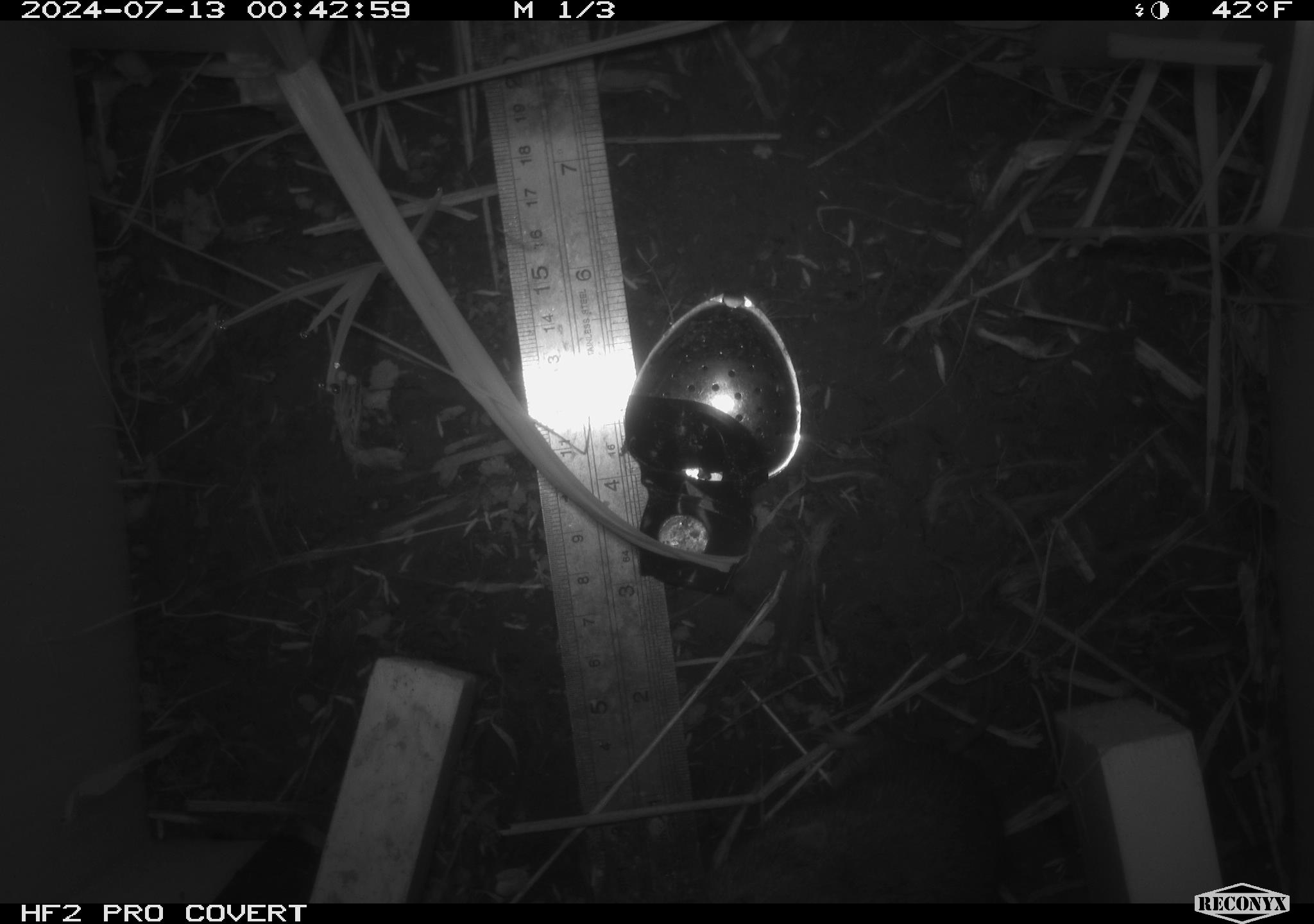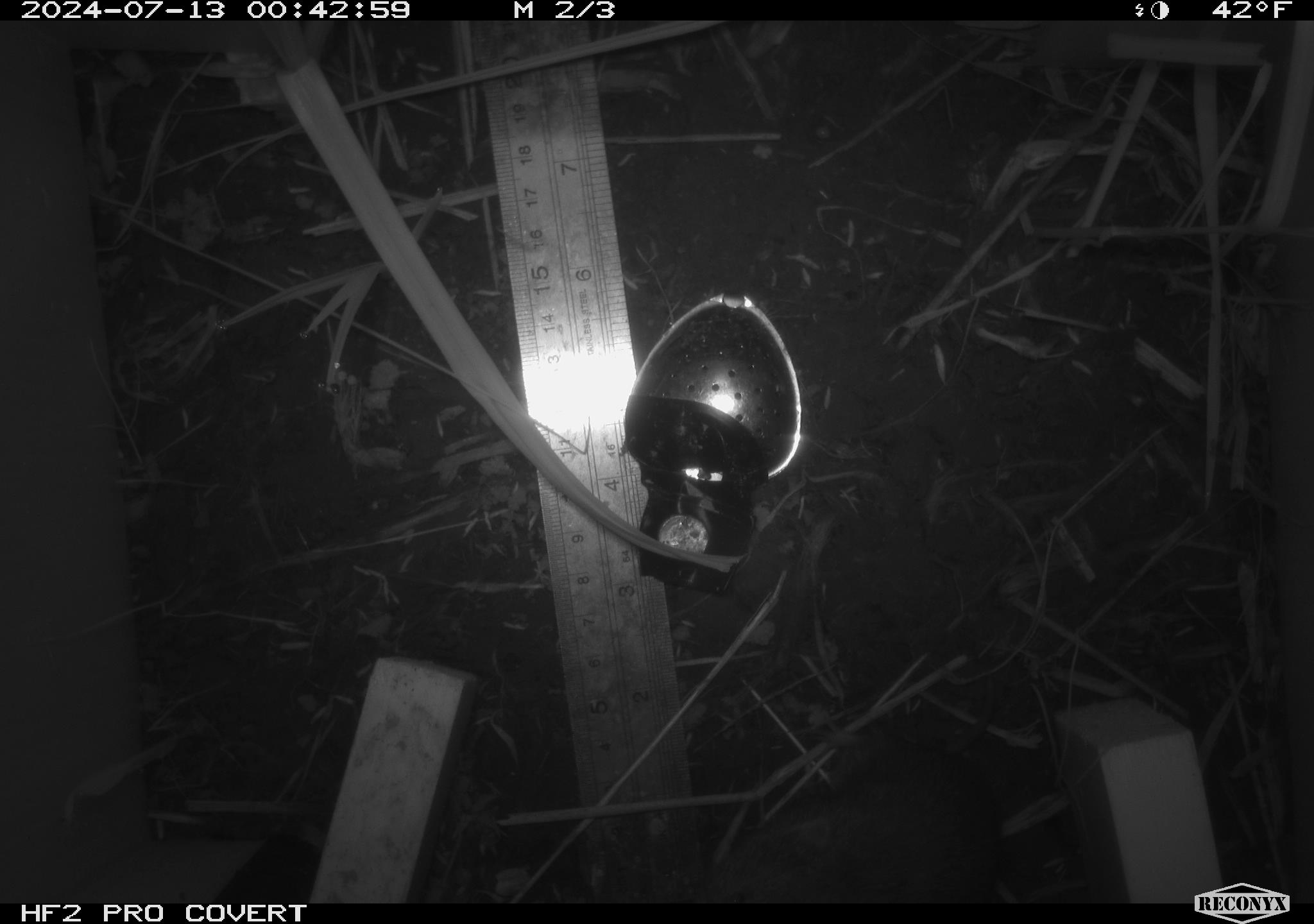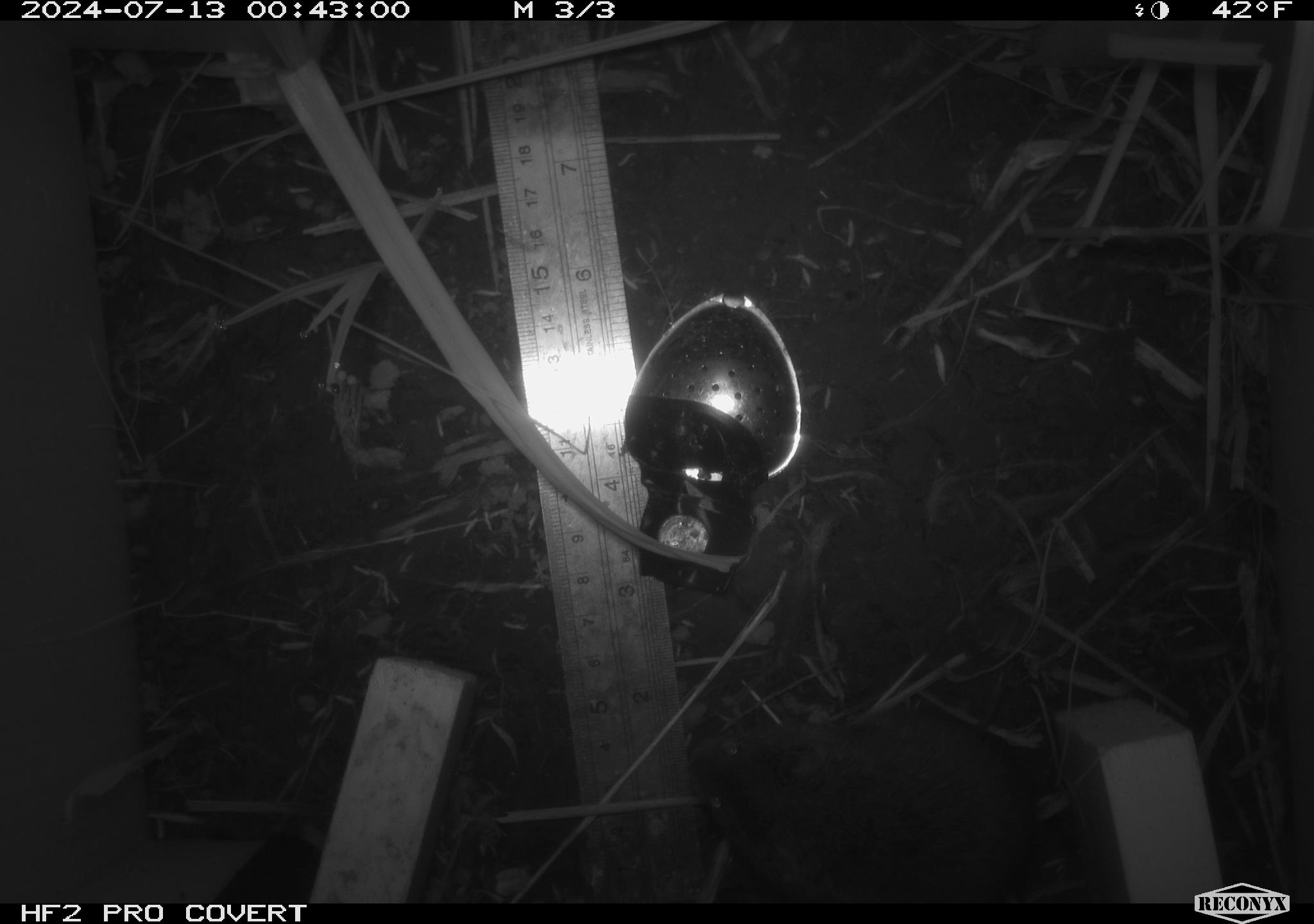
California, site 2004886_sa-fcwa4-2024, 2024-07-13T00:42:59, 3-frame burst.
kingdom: Animalia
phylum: Chordata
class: Mammalia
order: Rodentia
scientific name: Rodentia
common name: rodent